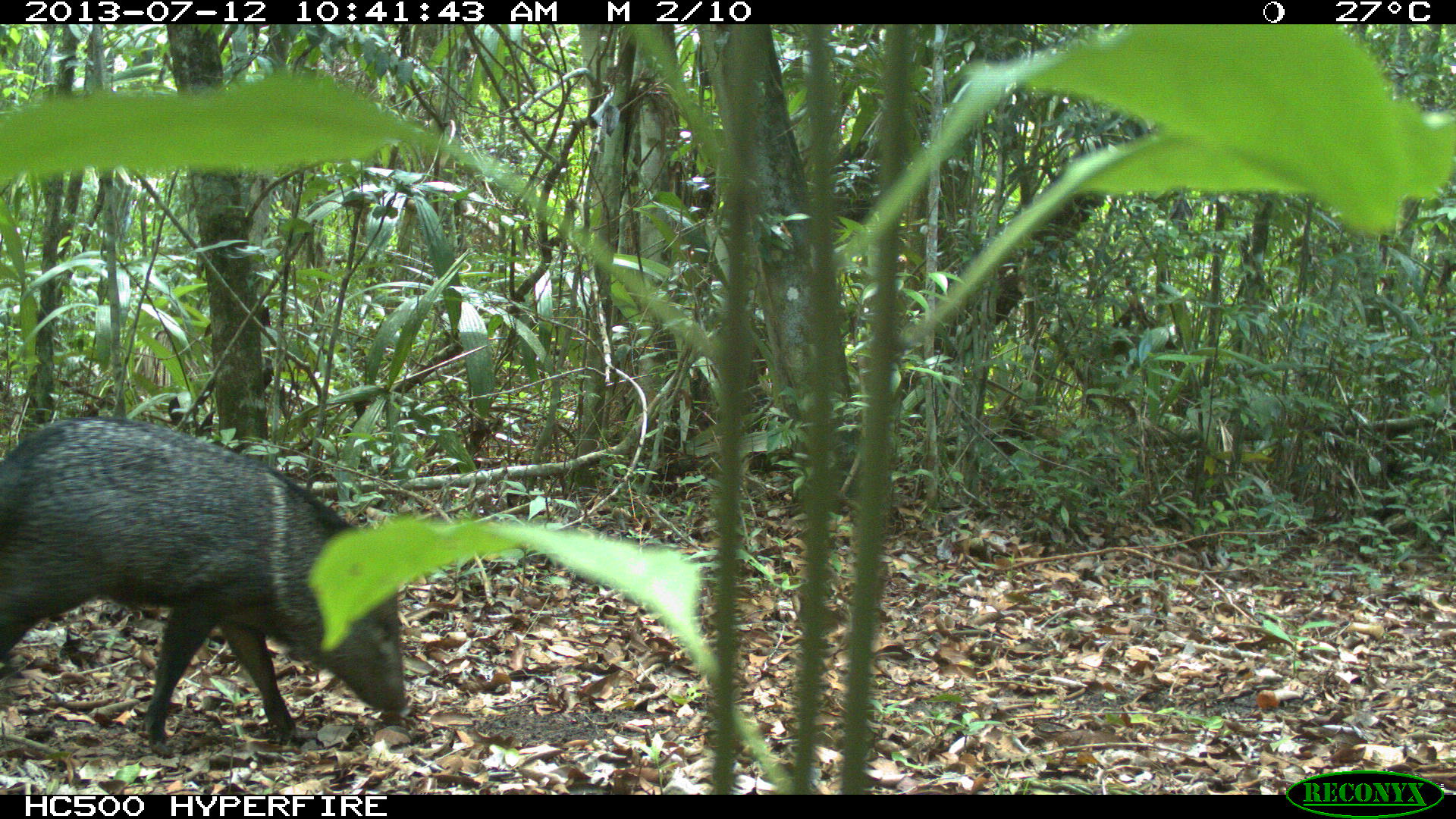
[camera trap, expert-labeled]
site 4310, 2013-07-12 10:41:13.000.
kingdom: Animalia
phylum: Chordata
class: Mammalia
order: Artiodactyla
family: Tayassuidae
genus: Pecari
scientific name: Pecari tajacu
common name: collared peccary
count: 13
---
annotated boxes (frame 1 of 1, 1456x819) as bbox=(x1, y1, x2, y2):
pecari tajacu: bbox=(0, 414, 414, 758)